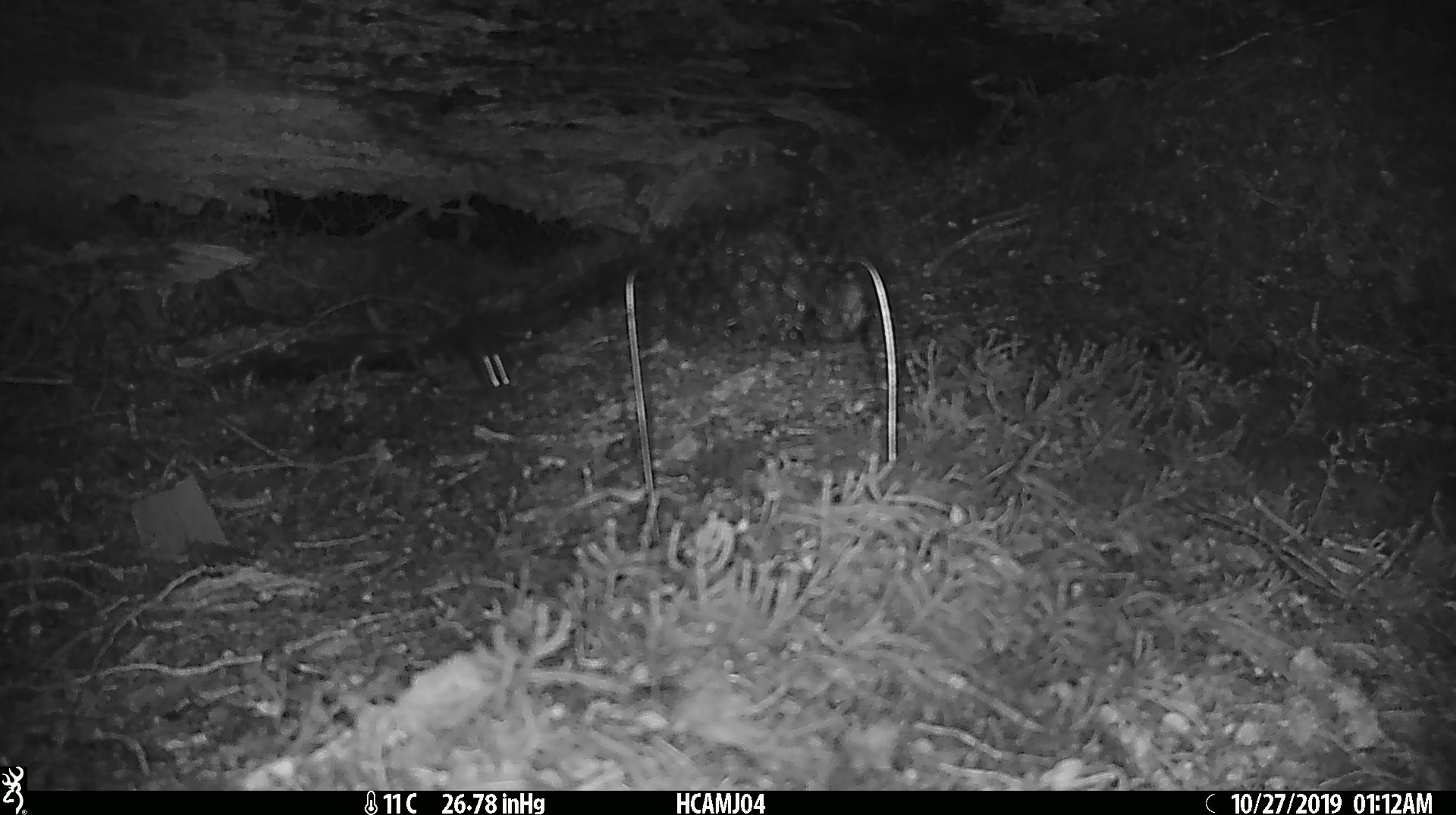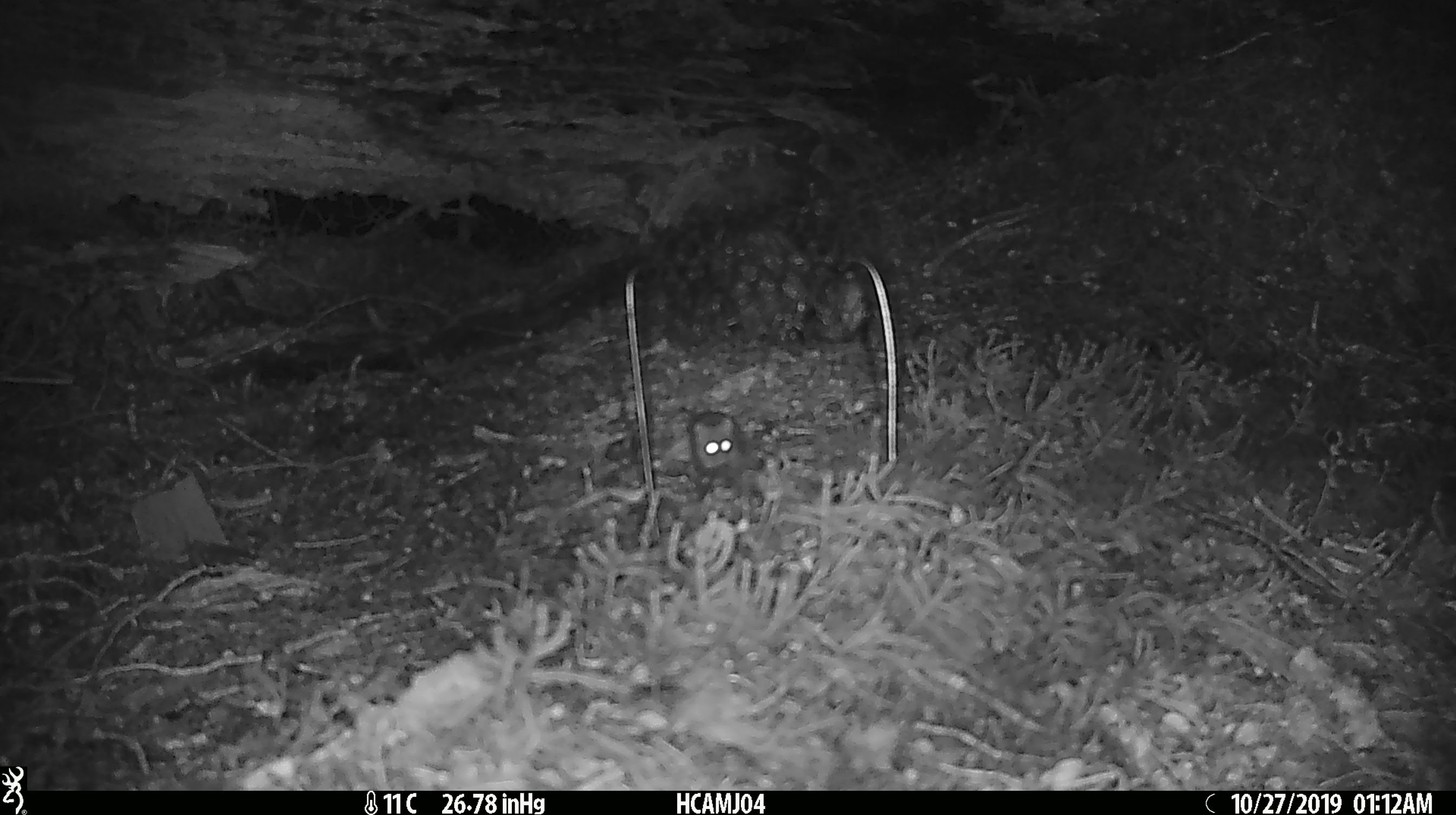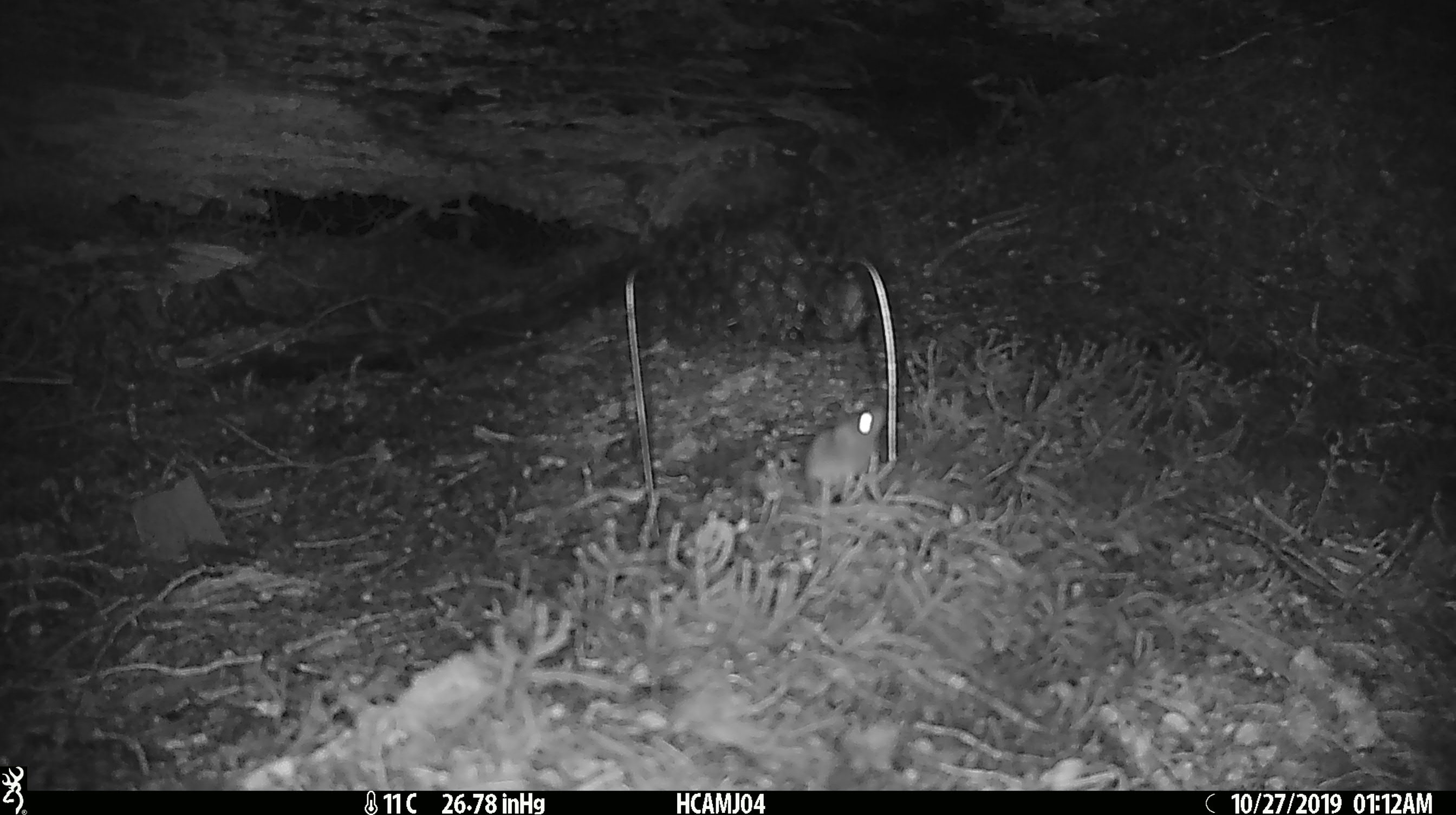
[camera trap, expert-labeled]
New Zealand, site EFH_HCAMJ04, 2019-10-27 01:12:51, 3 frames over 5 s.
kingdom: Animalia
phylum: Chordata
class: Mammalia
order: Rodentia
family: Muridae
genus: Mus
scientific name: Mus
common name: mouse